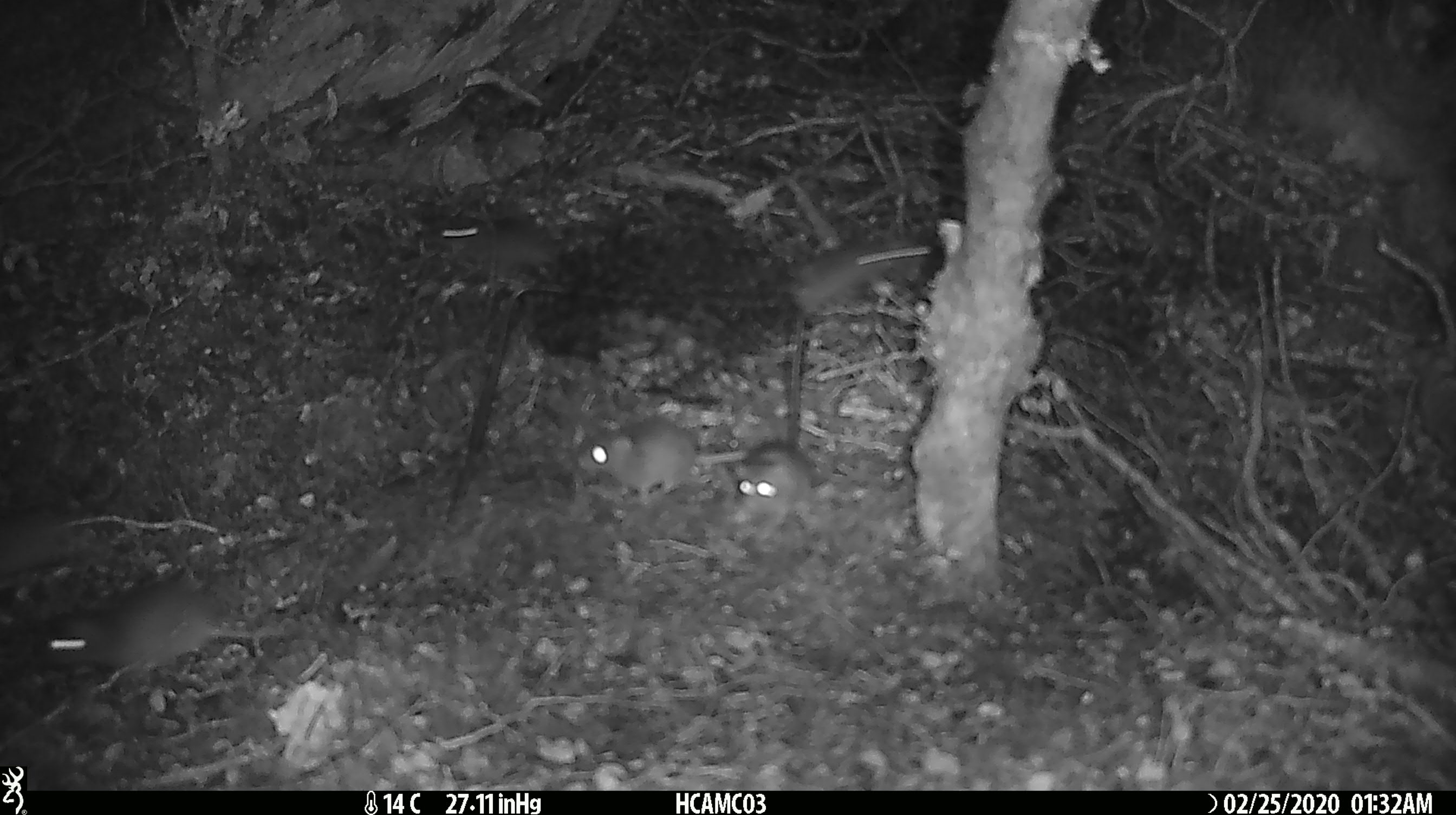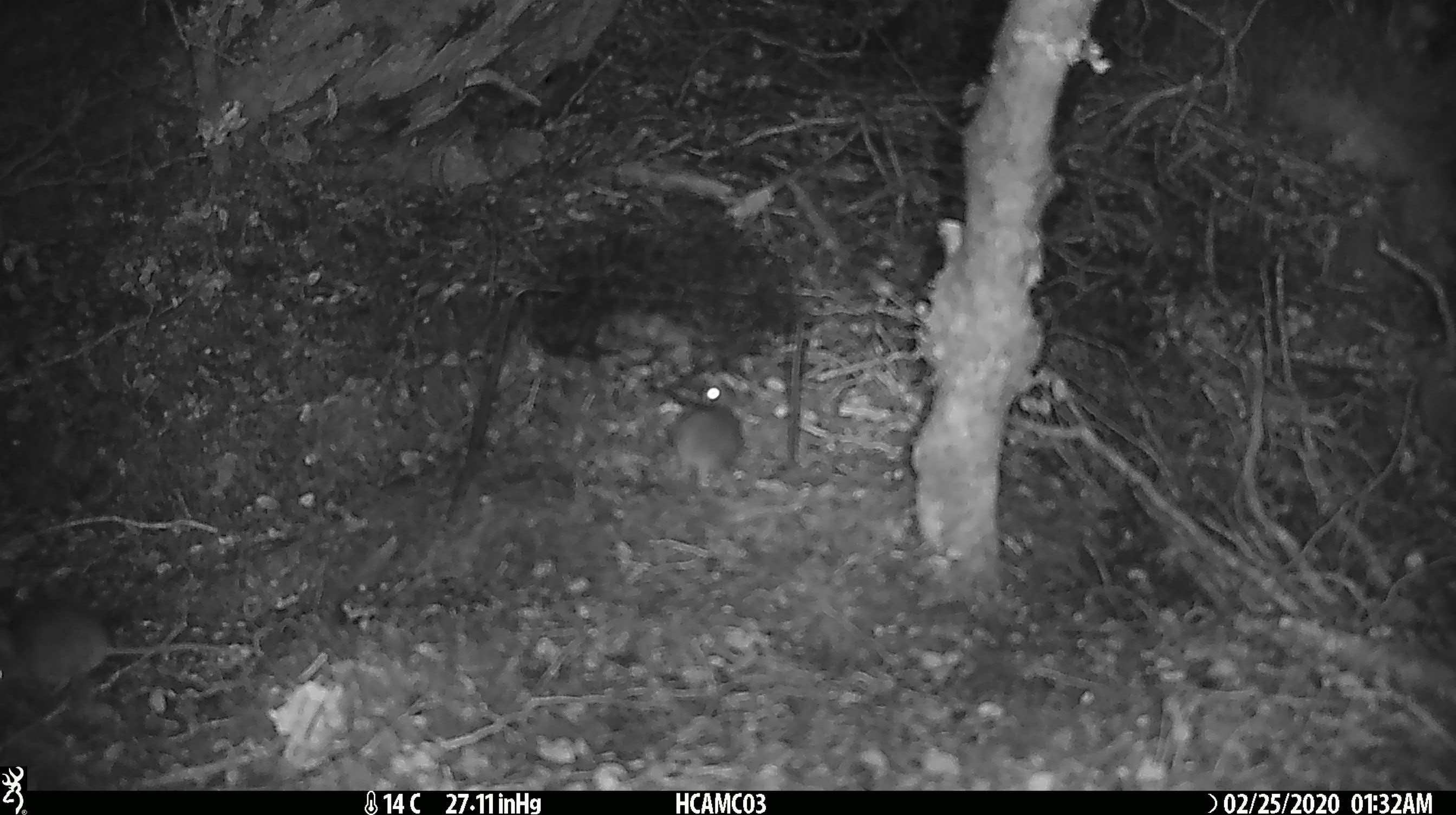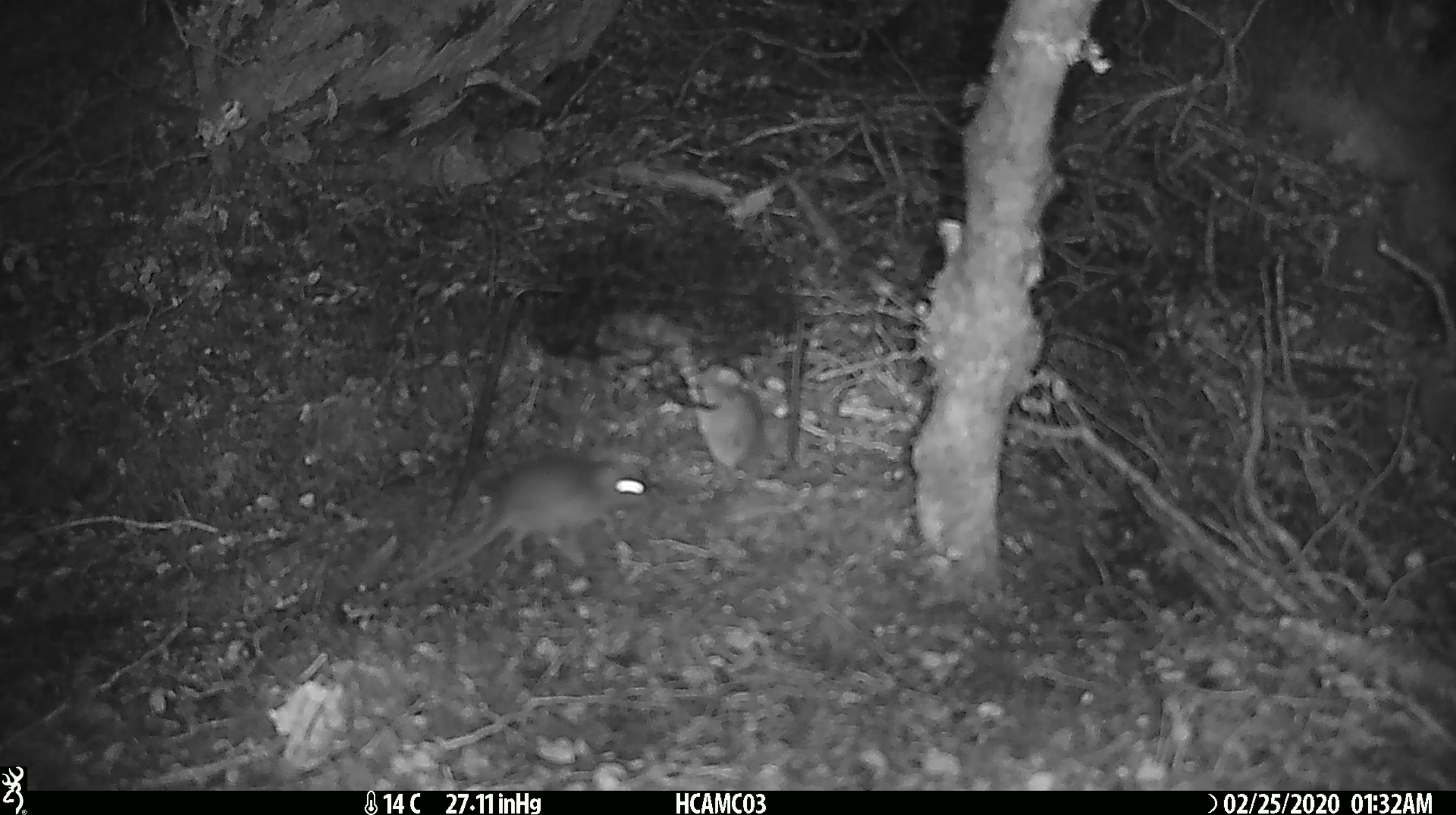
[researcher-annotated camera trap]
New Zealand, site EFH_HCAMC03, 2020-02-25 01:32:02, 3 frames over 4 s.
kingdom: Animalia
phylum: Chordata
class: Mammalia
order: Rodentia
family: Muridae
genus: Mus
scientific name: Mus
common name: mouse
Mouse (Mus).